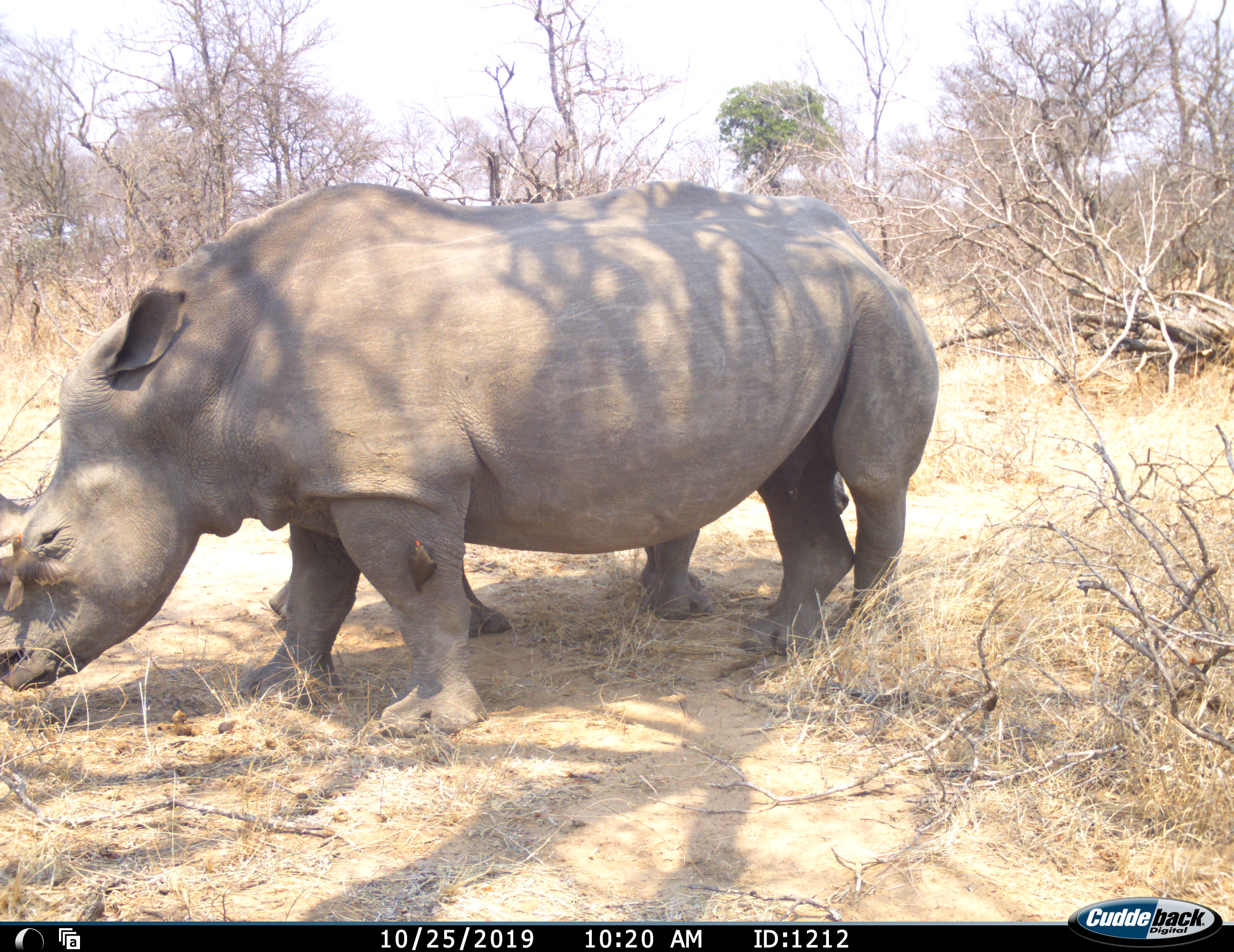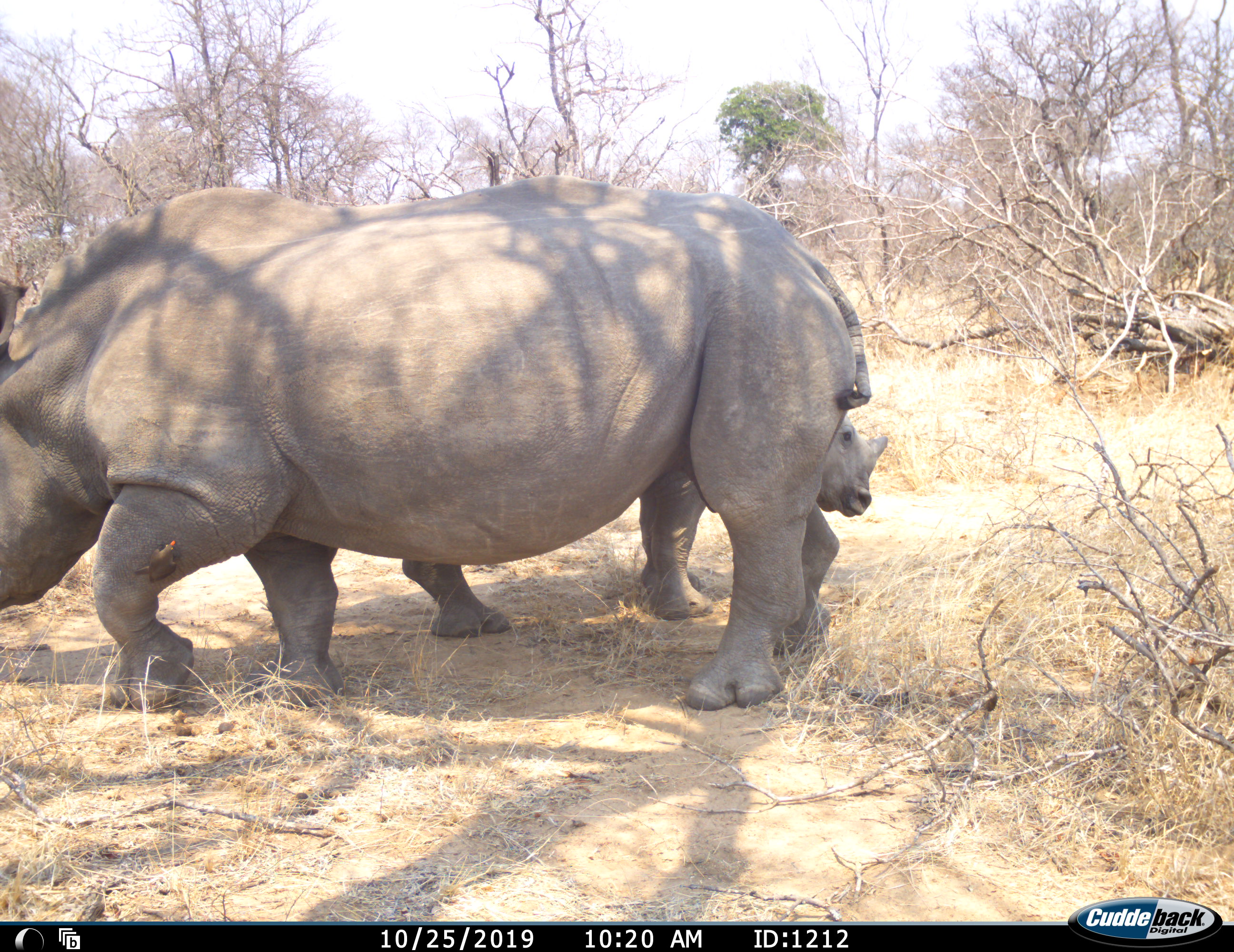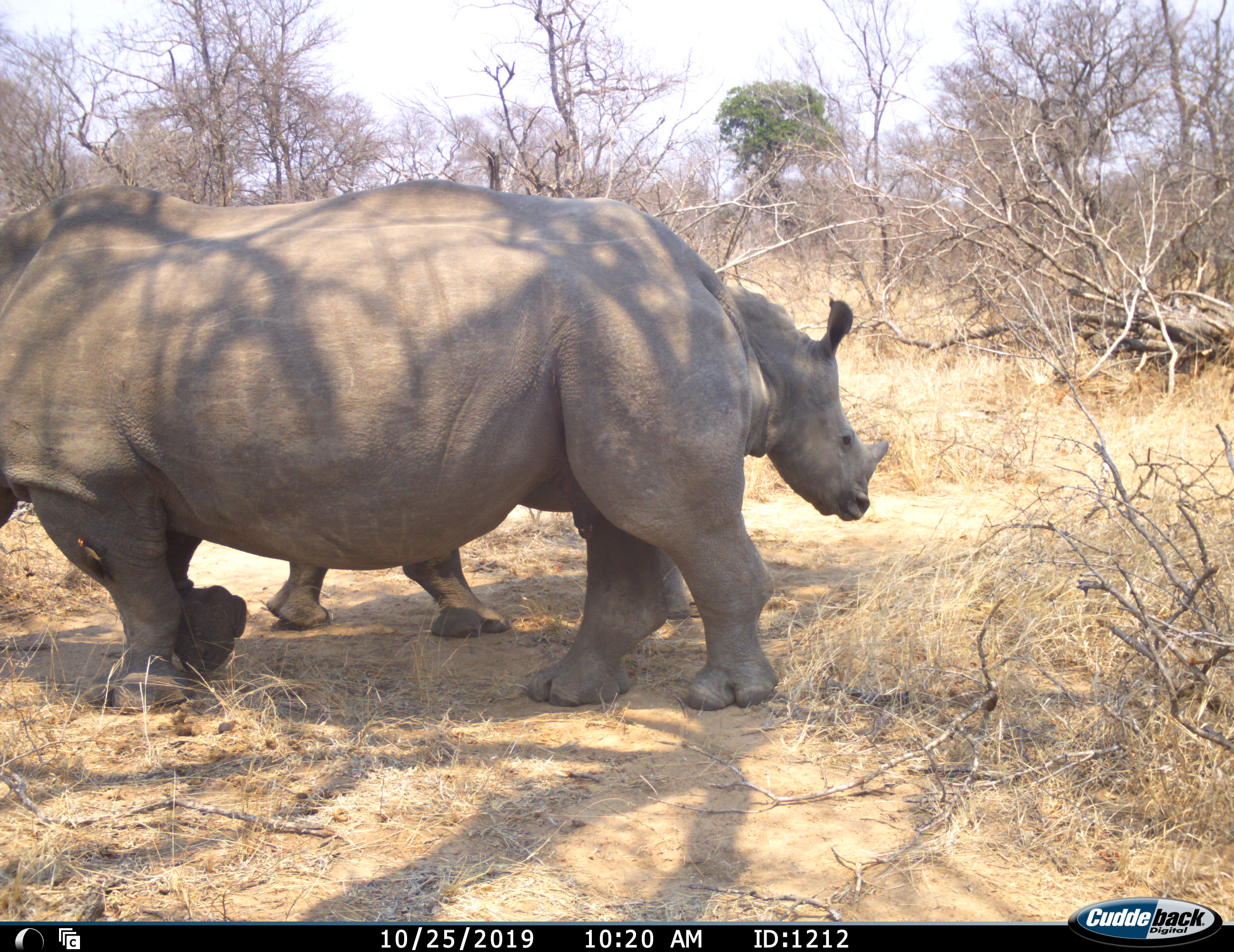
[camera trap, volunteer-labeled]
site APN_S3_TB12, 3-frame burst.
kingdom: Animalia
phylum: Chordata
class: Mammalia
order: Perissodactyla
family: Rhinocerotidae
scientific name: Rhinocerotidae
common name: unknown rhinoceros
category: rhinocerosunknown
Rhinocerosunknown (unknown rhinoceros) (Rhinocerotidae), count 2. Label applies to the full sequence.